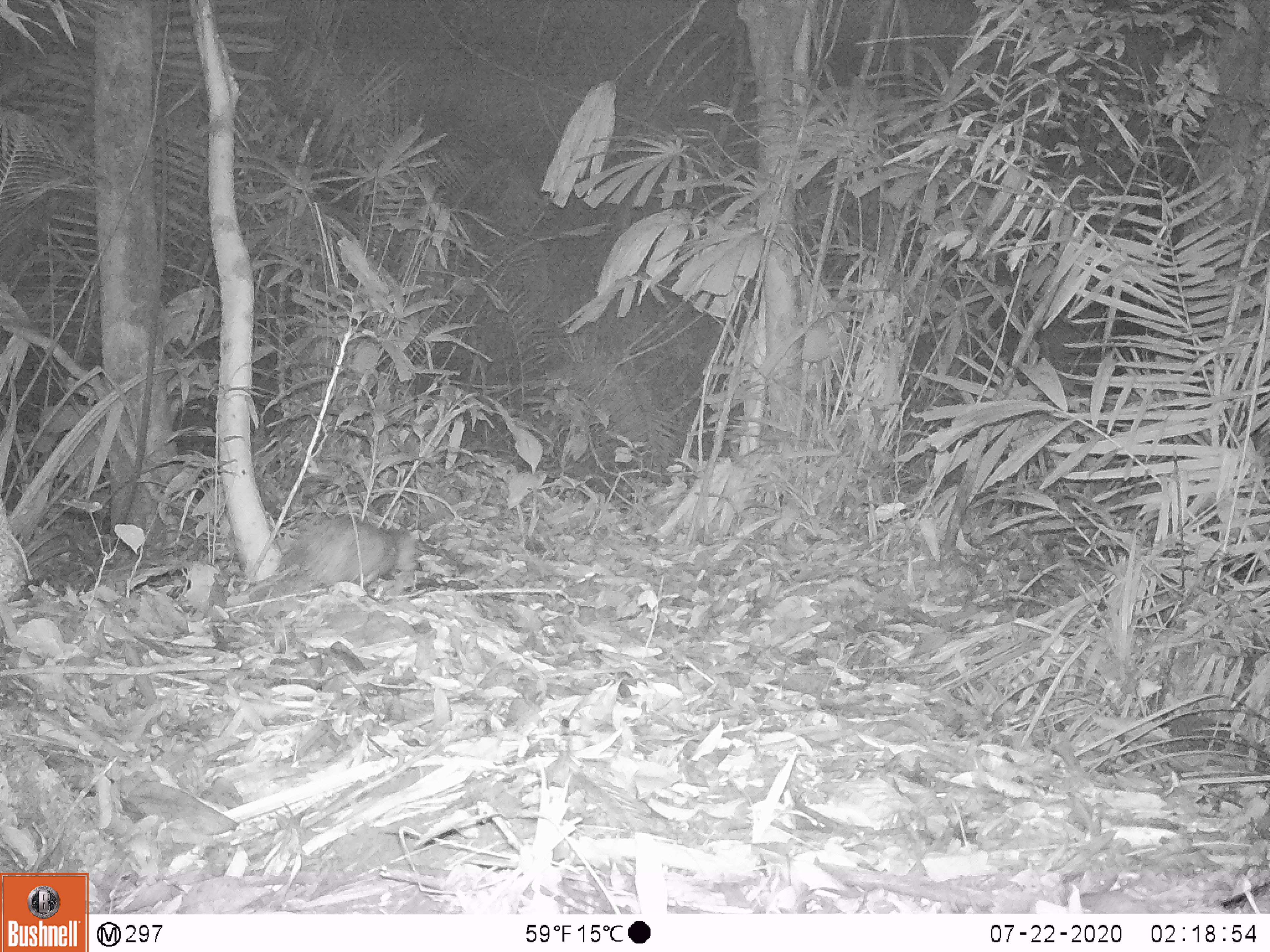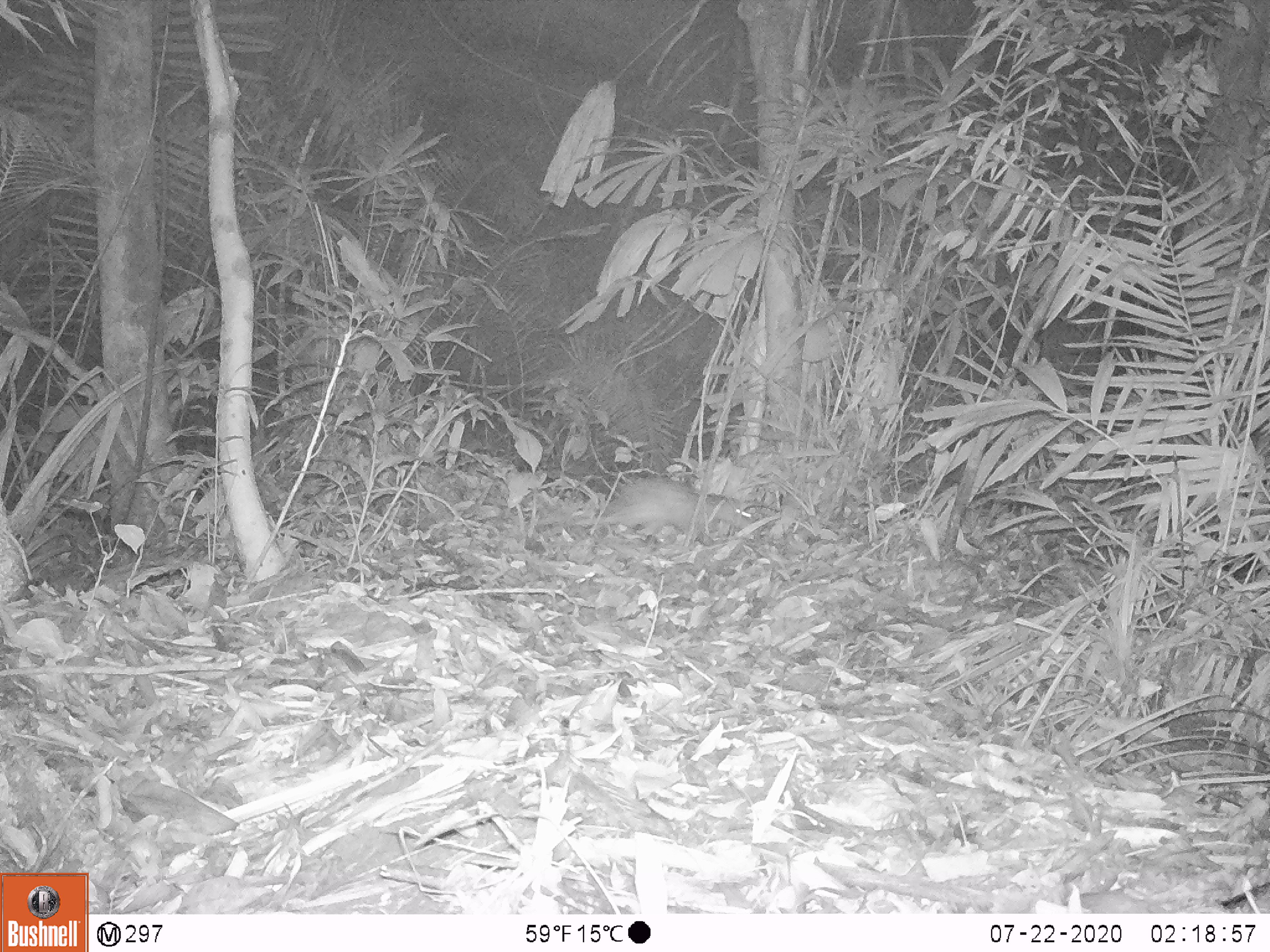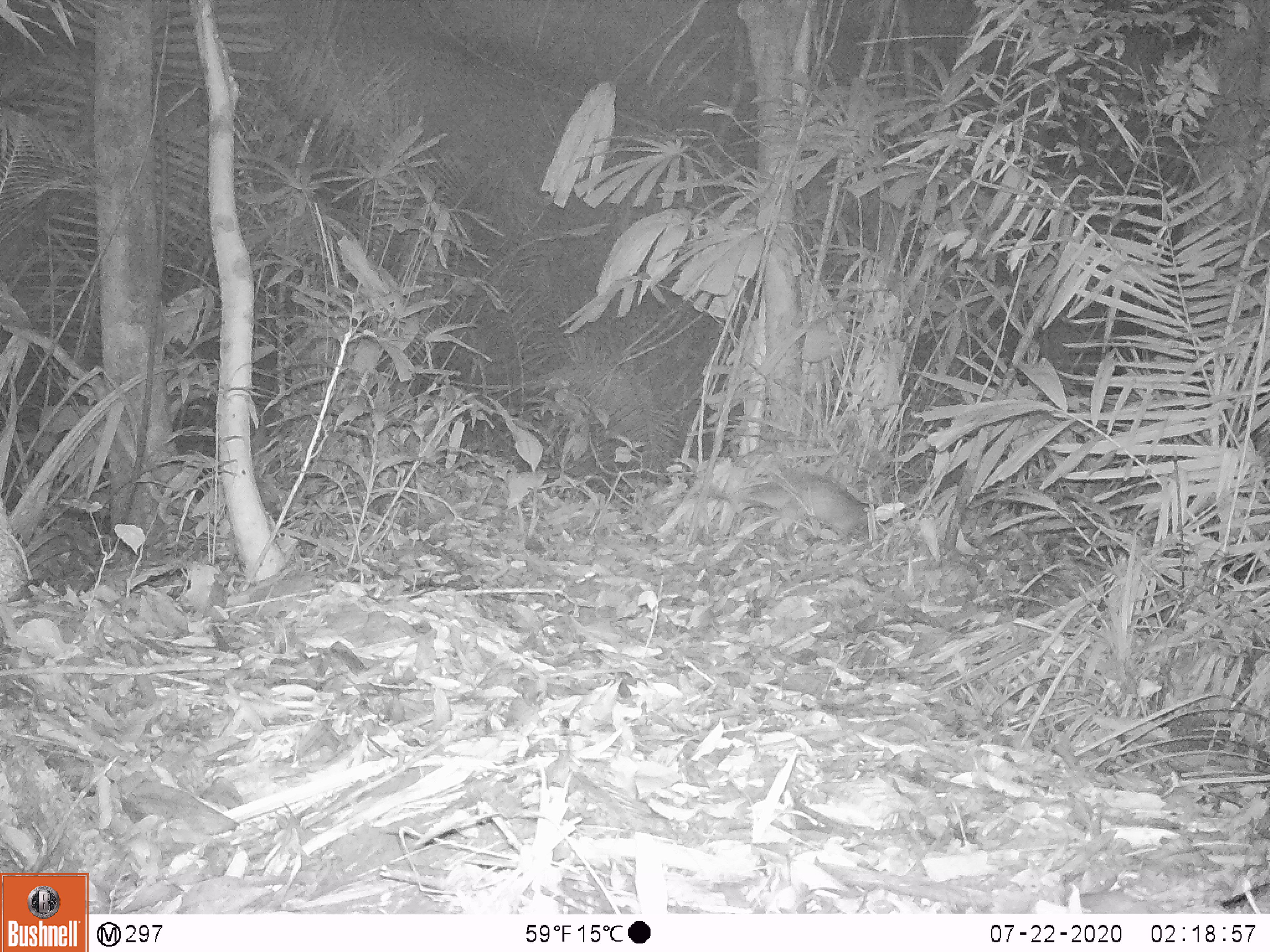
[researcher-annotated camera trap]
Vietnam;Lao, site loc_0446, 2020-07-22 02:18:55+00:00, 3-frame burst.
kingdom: Animalia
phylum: Chordata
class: Mammalia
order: Rodentia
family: Hystricidae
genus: Atherurus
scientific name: Atherurus macrourus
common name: asiatic brush-tailed porcupine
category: asiatic brush tailed porcupine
Asiatic brush tailed porcupine (asiatic brush-tailed porcupine) (Atherurus macrourus). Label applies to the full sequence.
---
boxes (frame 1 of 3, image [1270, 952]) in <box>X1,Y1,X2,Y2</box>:
asiatic brush tailed porcupine: <box>245,514,417,596</box>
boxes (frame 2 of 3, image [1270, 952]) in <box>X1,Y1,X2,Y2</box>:
asiatic brush tailed porcupine: <box>579,477,742,542</box>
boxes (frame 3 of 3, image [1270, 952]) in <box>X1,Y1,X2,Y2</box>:
asiatic brush tailed porcupine: <box>701,467,884,541</box>